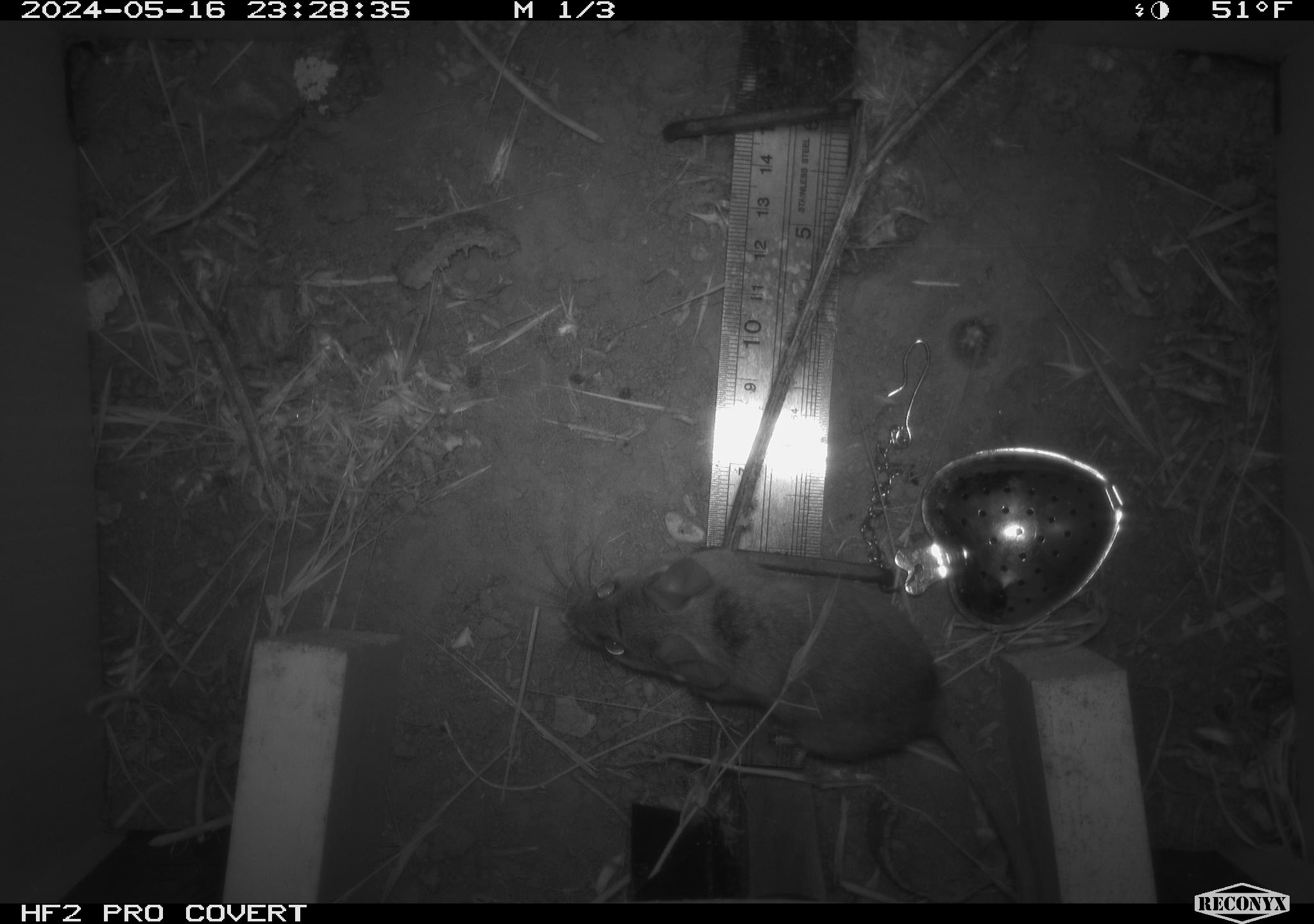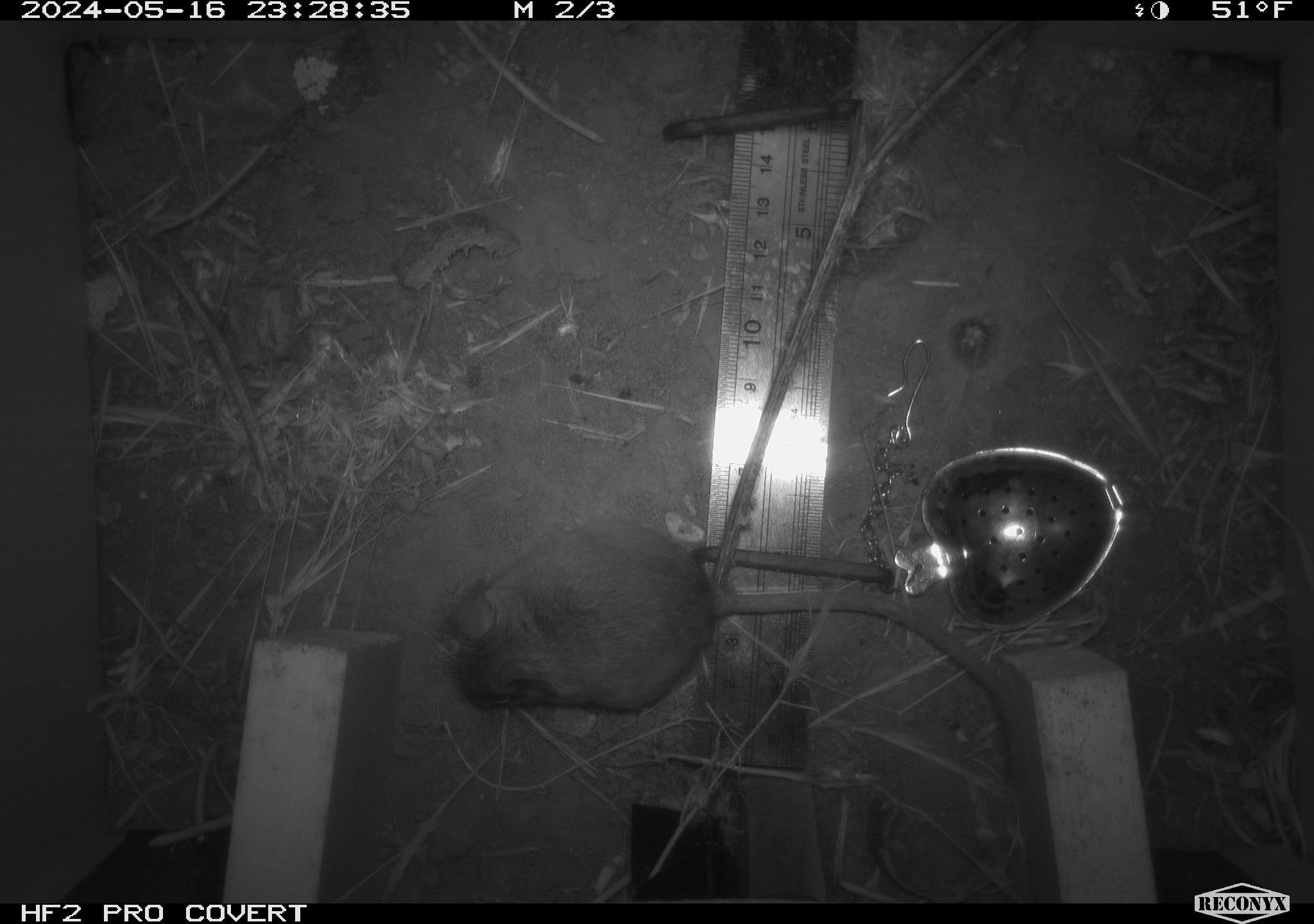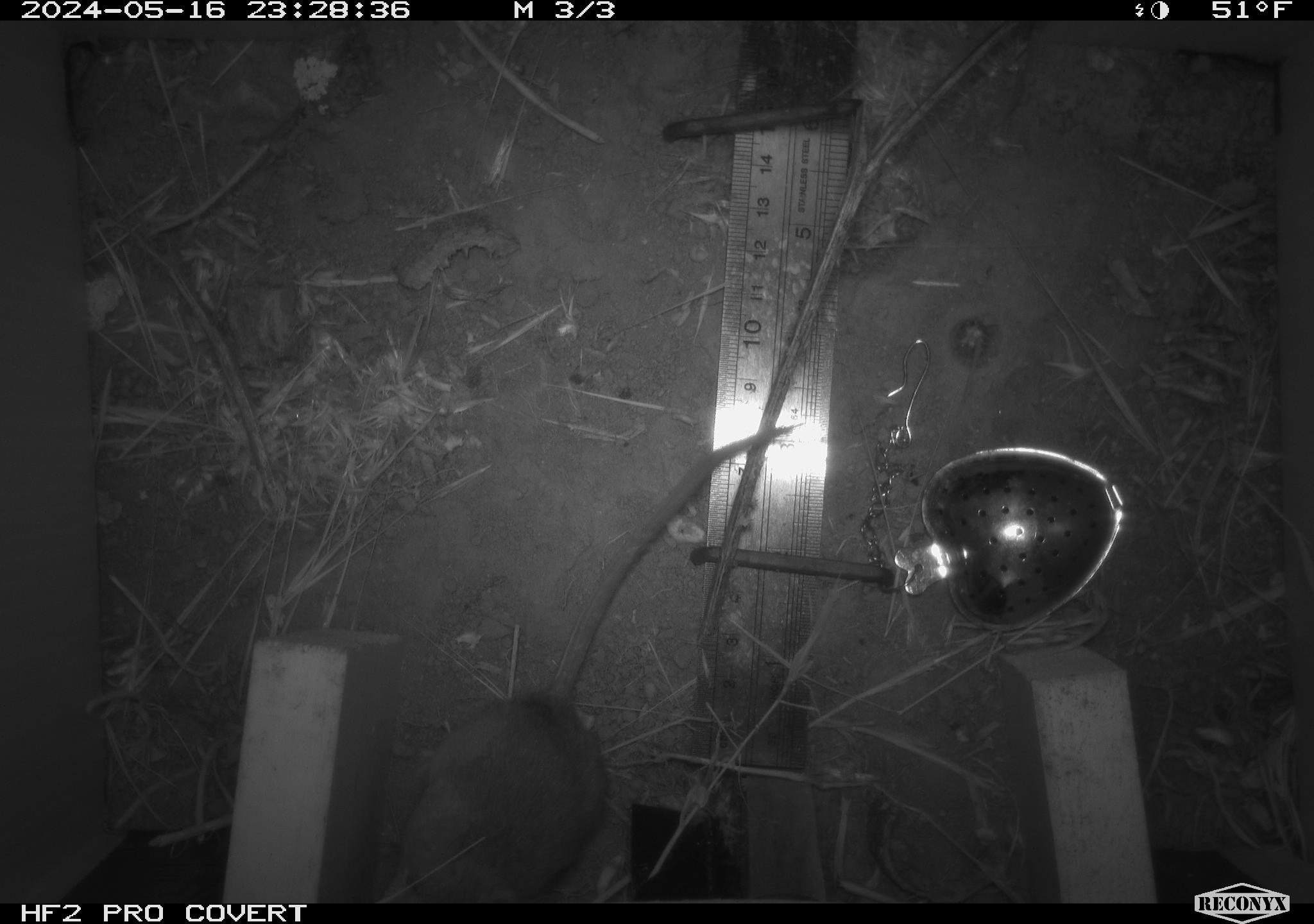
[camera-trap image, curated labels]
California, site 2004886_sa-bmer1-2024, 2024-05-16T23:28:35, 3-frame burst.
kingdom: Animalia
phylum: Chordata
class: Mammalia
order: Rodentia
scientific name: Rodentia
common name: mouse species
Mouse species (Rodentia).